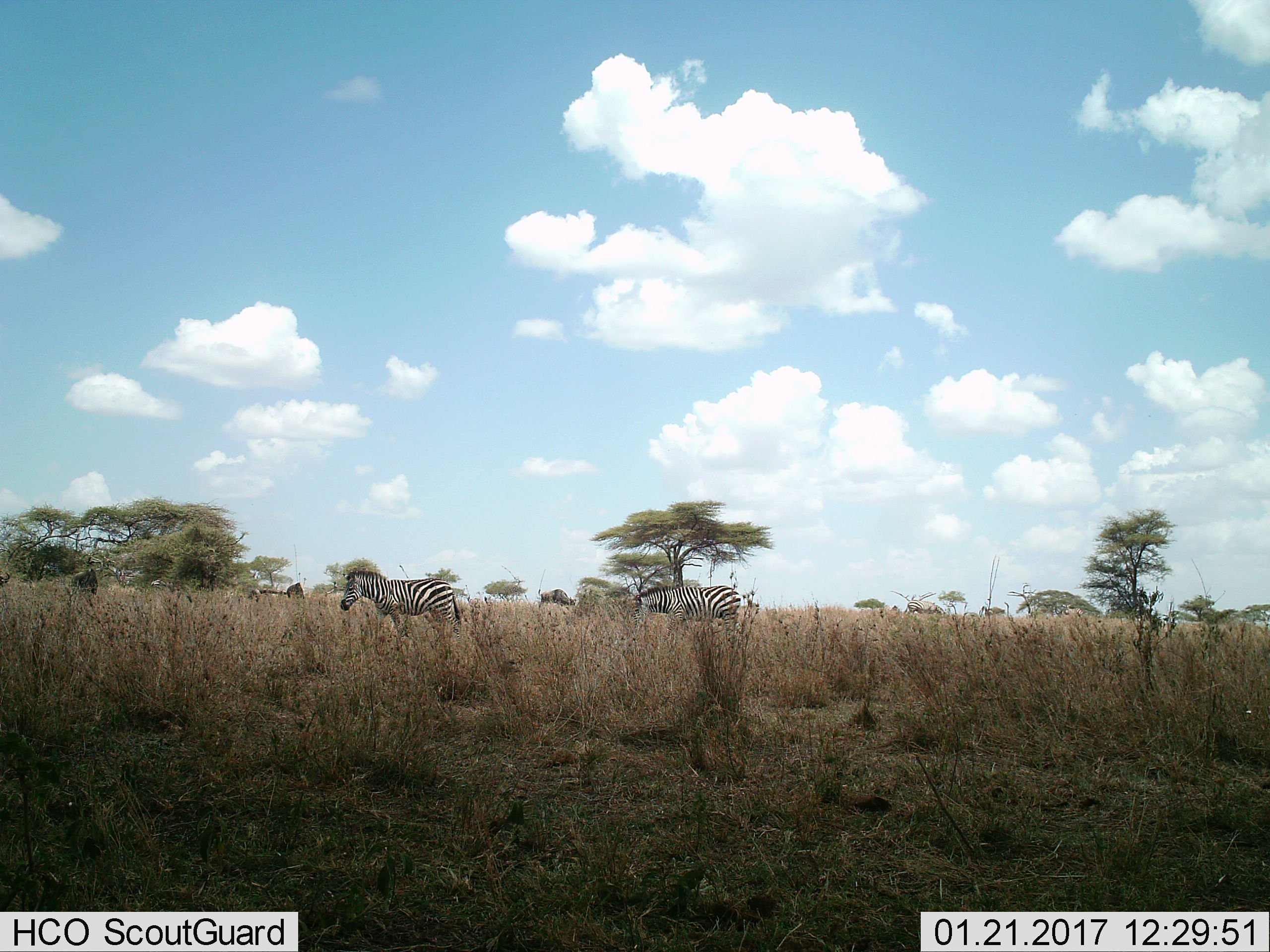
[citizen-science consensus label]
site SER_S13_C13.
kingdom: Animalia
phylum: Chordata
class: Mammalia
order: Perissodactyla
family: Equidae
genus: Equus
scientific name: Equus quagga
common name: plains zebra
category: zebraplains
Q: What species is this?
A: Zebraplains (plains zebra) (Equus quagga).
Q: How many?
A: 3.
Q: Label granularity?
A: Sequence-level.